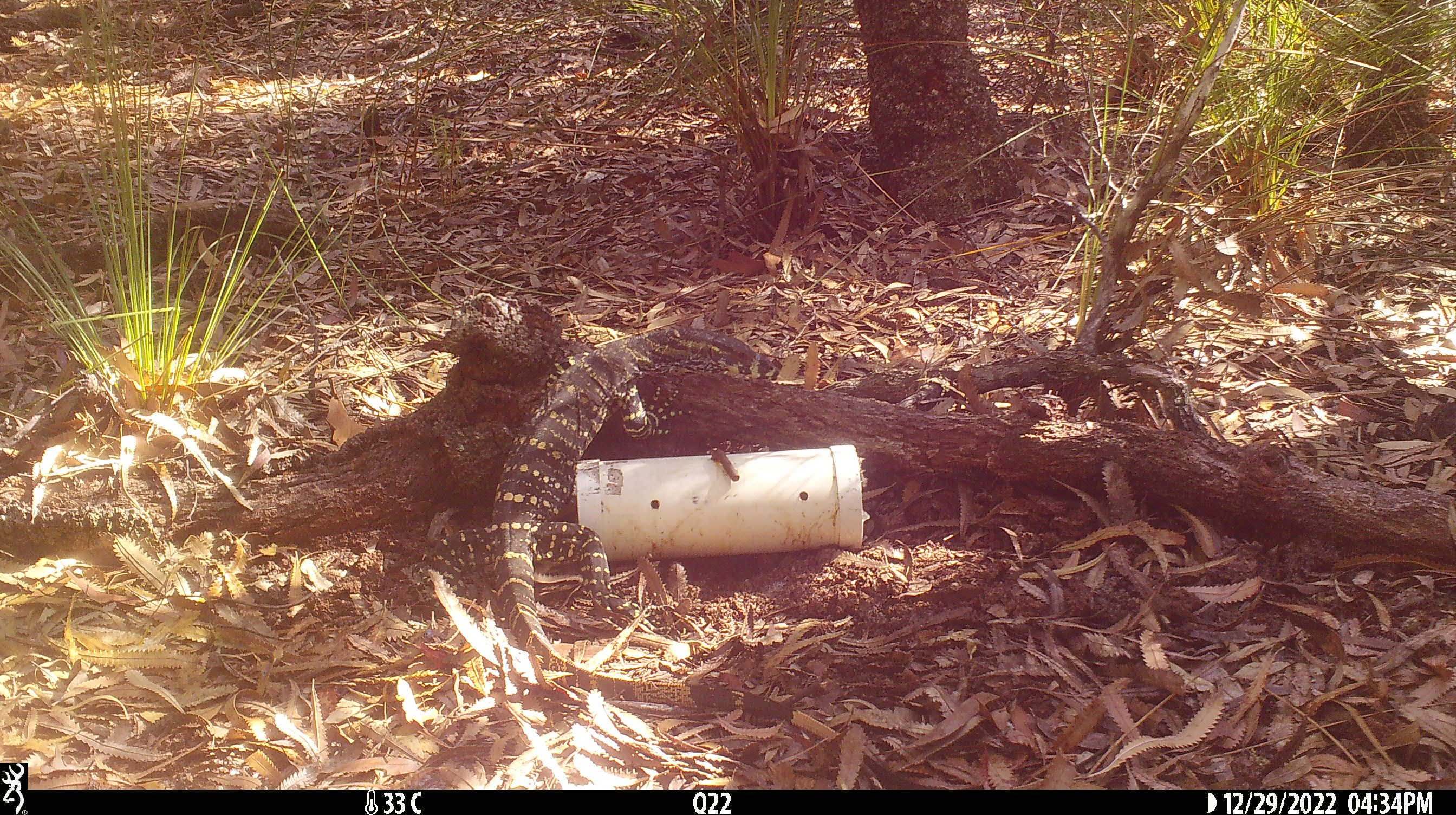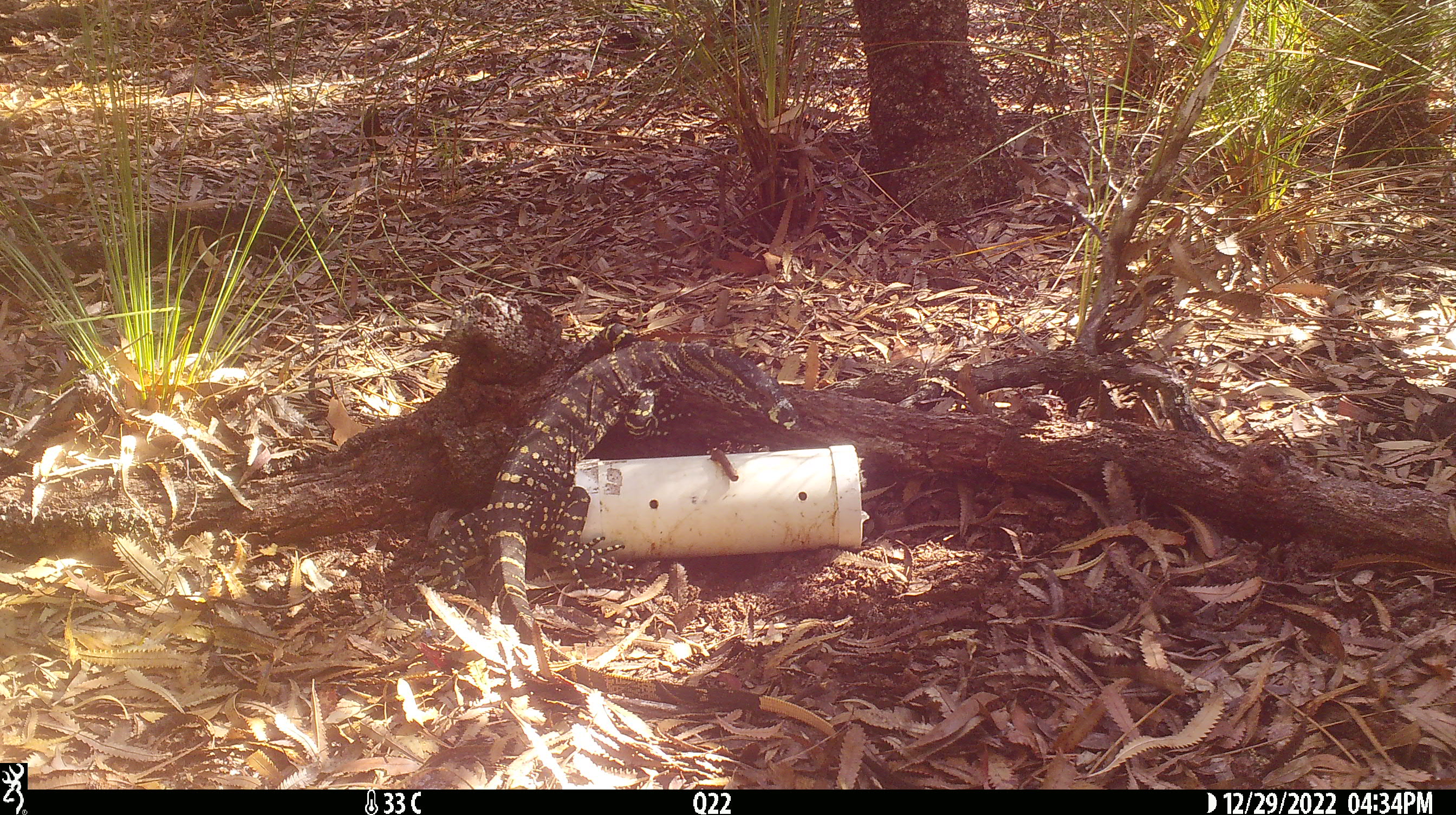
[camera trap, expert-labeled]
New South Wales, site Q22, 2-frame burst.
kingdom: Animalia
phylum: Chordata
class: Reptilia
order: Squamata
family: Varanidae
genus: Varanus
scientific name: Varanus varius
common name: lace monitor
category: goanna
Goanna (lace monitor) (Varanus varius).